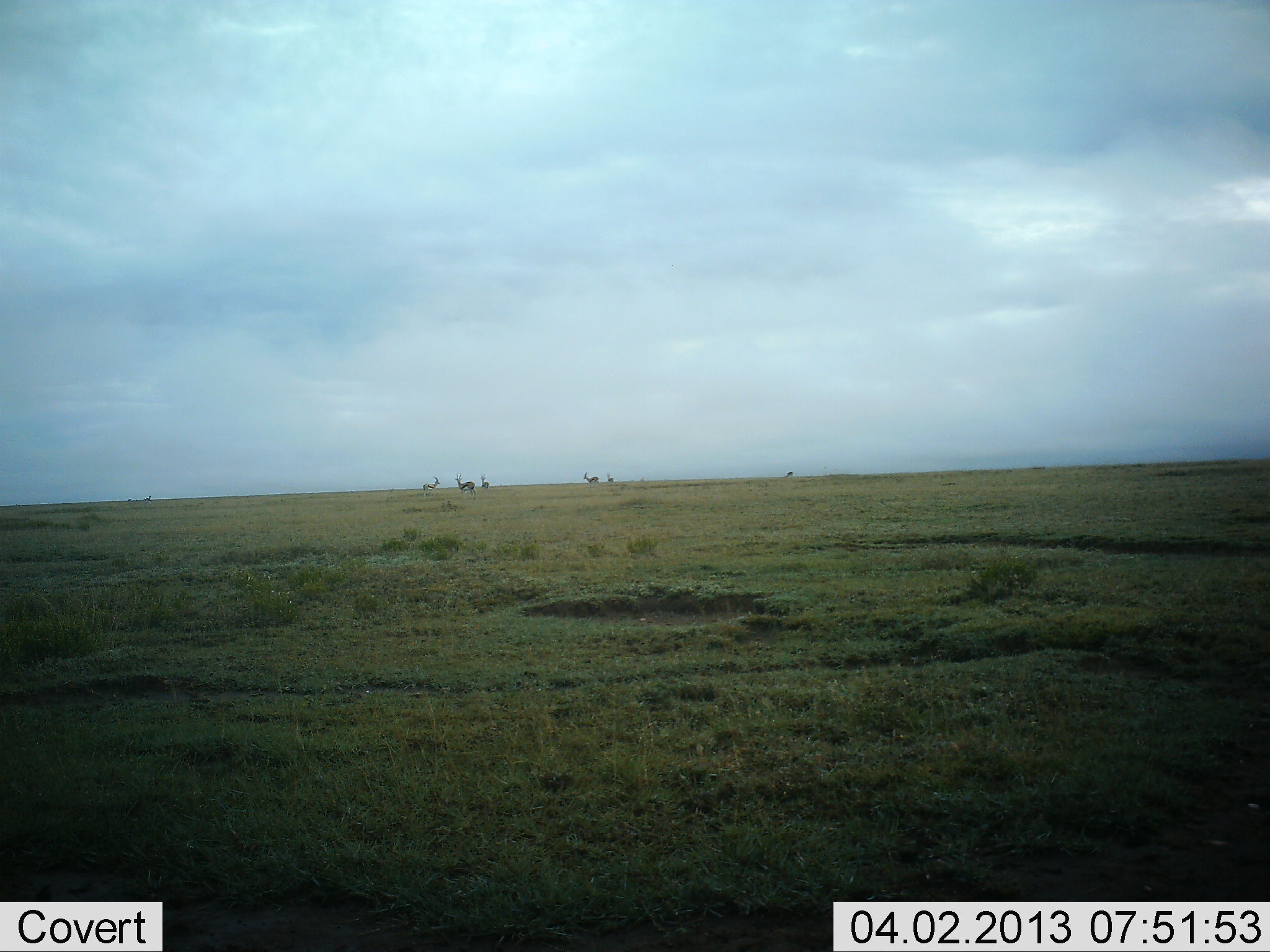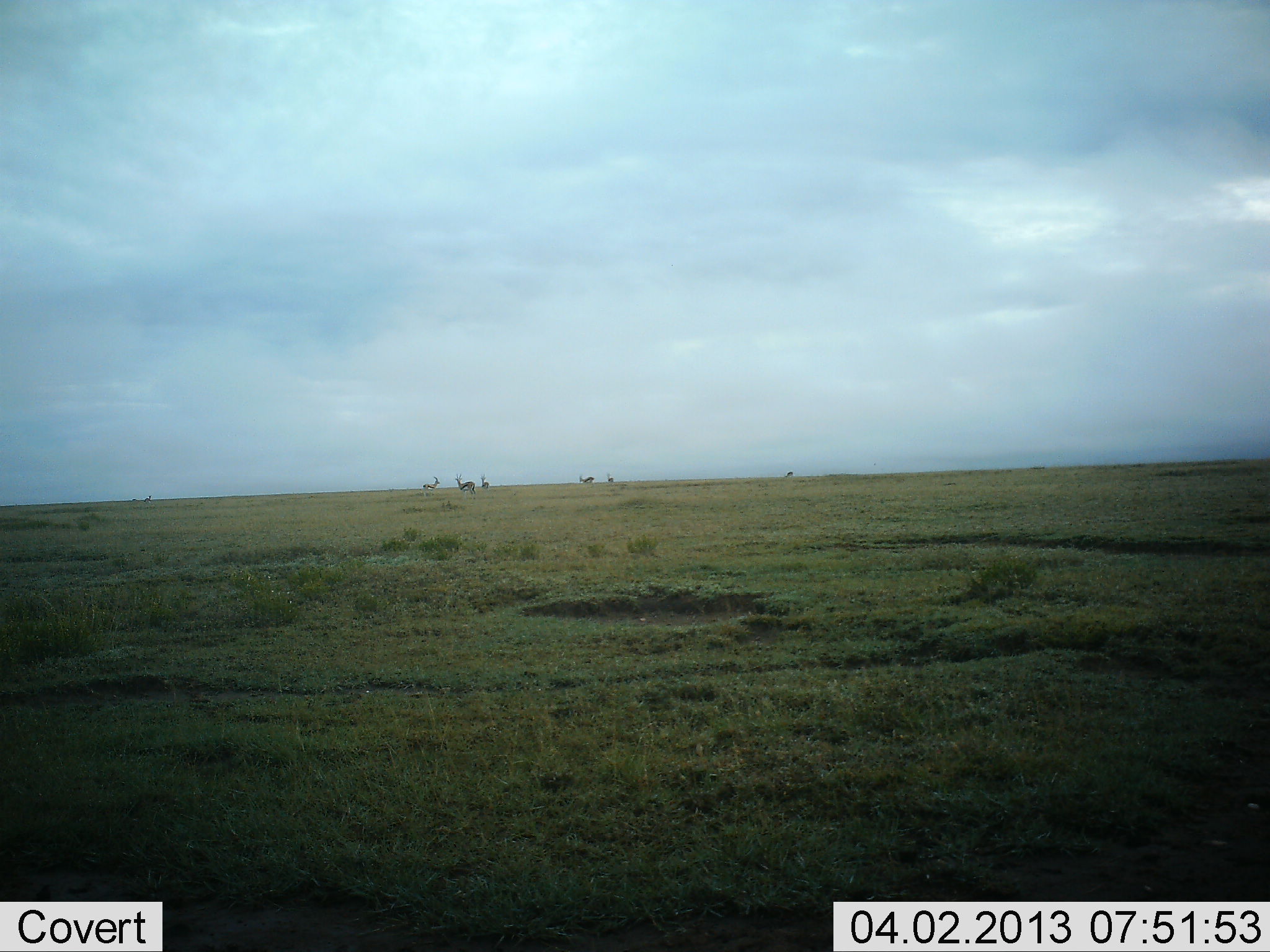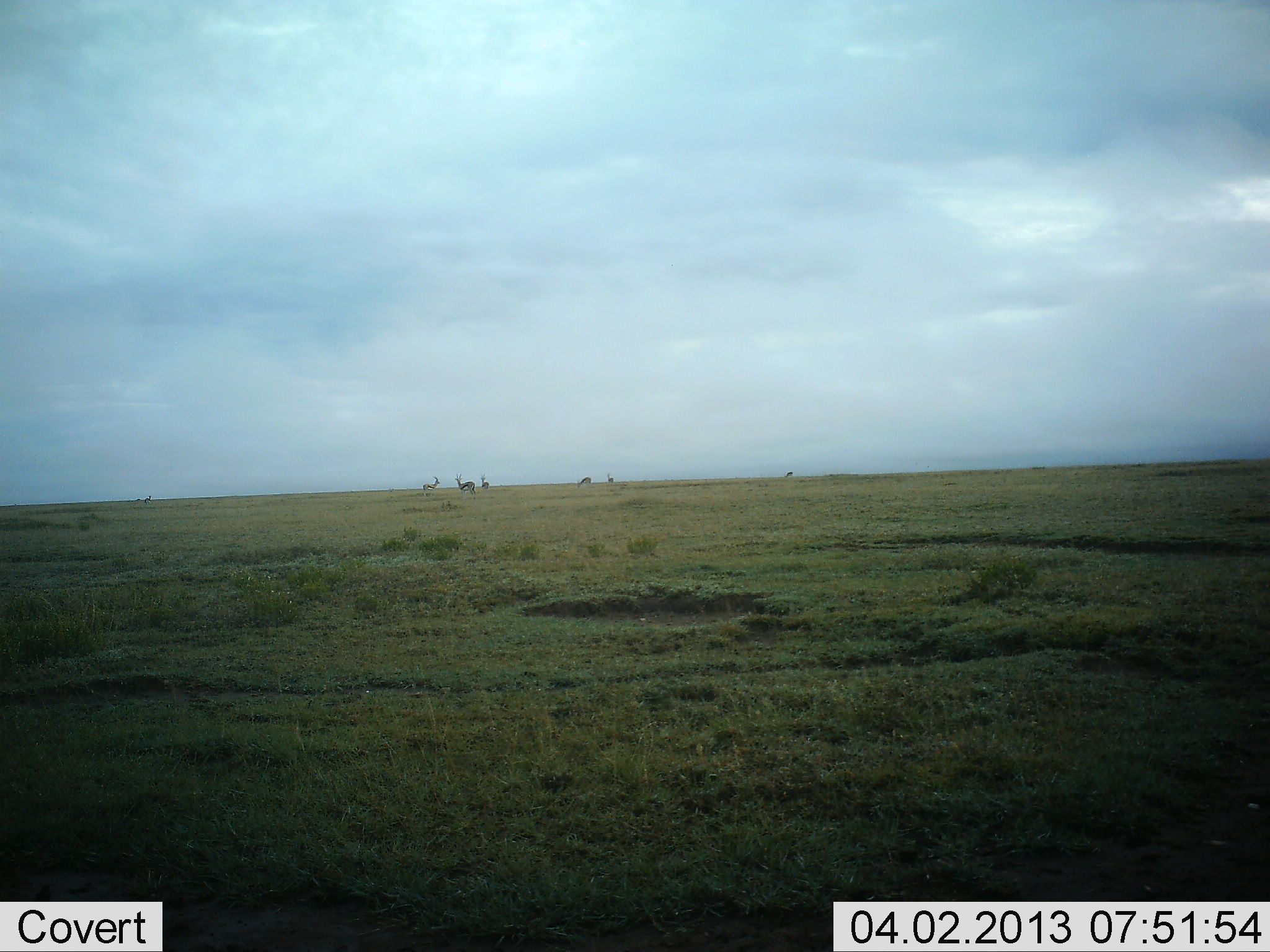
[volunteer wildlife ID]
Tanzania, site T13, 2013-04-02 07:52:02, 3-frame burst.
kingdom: Animalia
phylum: Chordata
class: Mammalia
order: Artiodactyla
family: Bovidae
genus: Eudorcas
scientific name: Eudorcas thomsonii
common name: thomson's gazelle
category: gazellethomsons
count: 6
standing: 70%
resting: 0%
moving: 20%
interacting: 0%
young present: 0%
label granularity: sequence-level